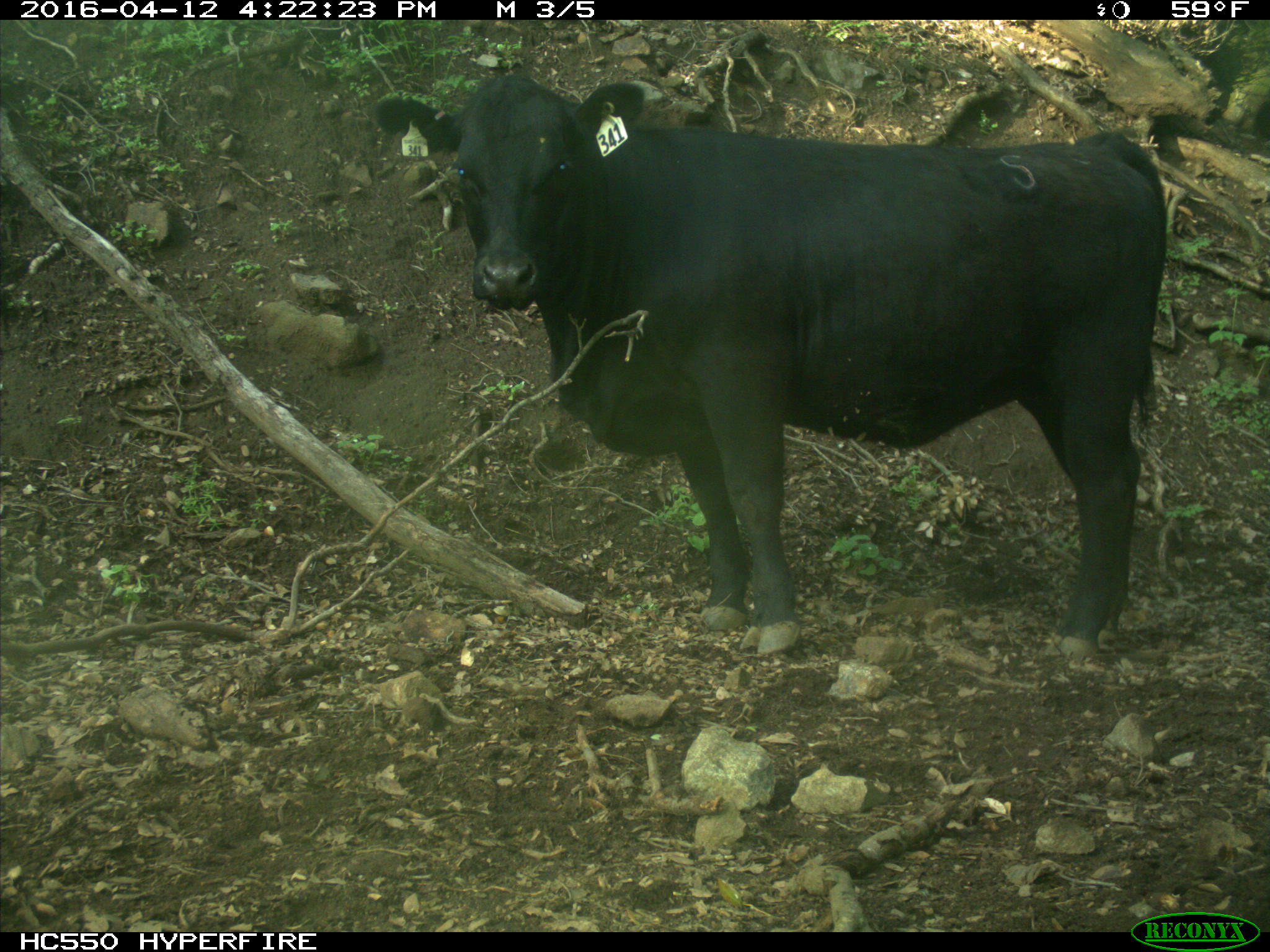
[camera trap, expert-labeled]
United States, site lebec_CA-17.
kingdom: Animalia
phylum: Chordata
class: Mammalia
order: Artiodactyla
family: Bovidae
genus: Bos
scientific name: Bos taurus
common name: domestic cow